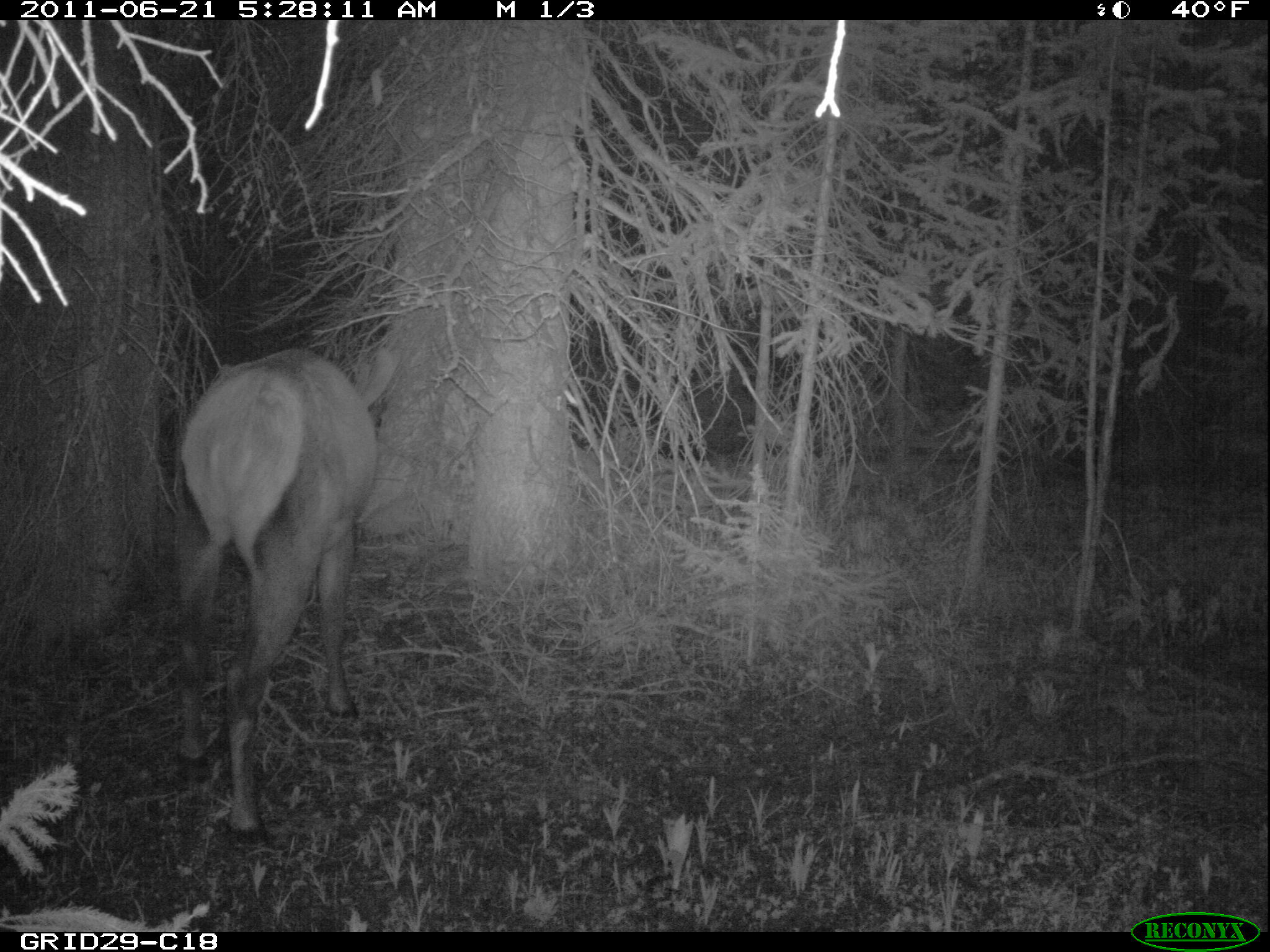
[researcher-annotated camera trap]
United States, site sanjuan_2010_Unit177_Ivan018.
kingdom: Animalia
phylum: Chordata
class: Mammalia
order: Artiodactyla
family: Cervidae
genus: Cervus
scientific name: Cervus elaphus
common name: red deer